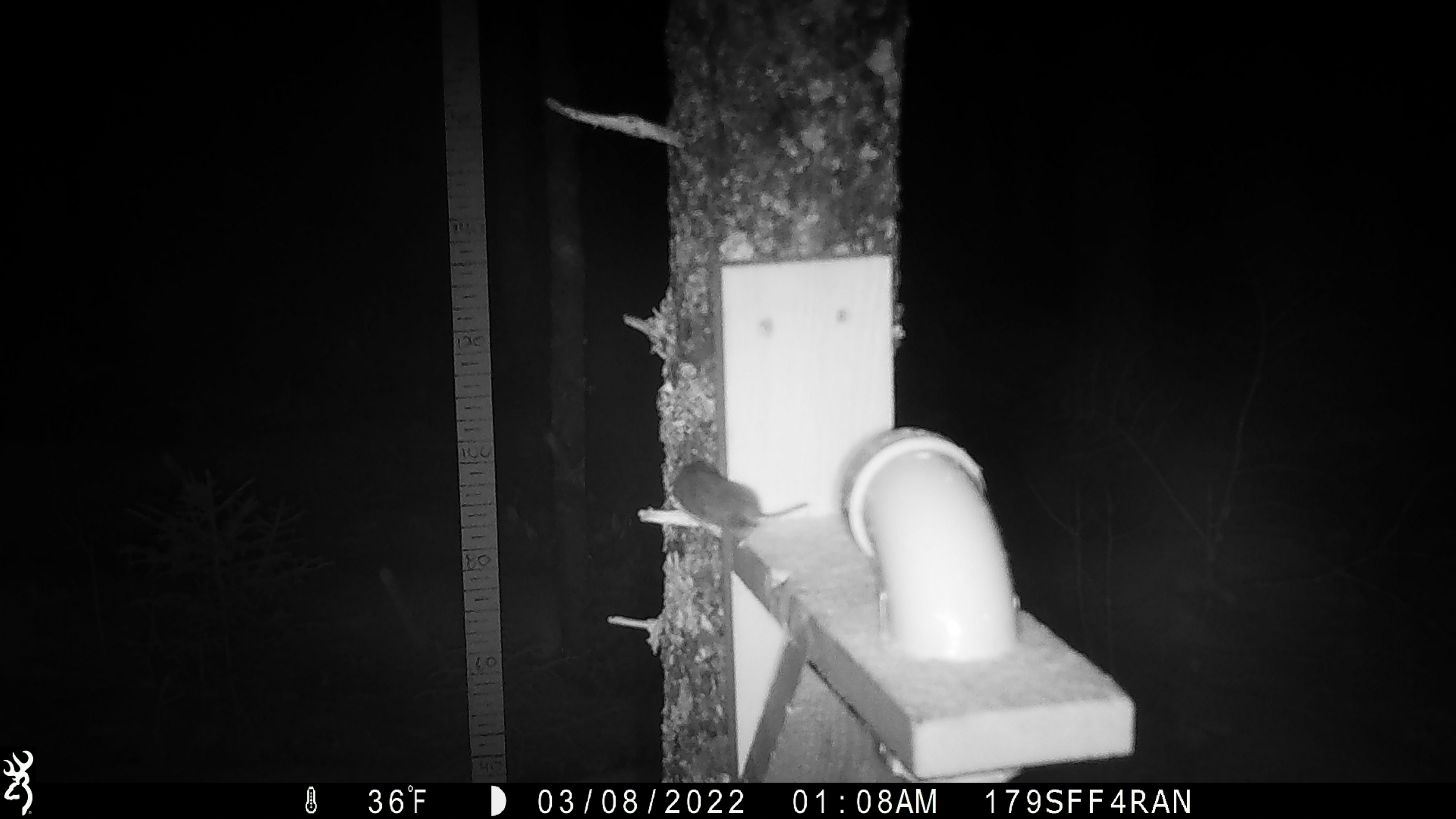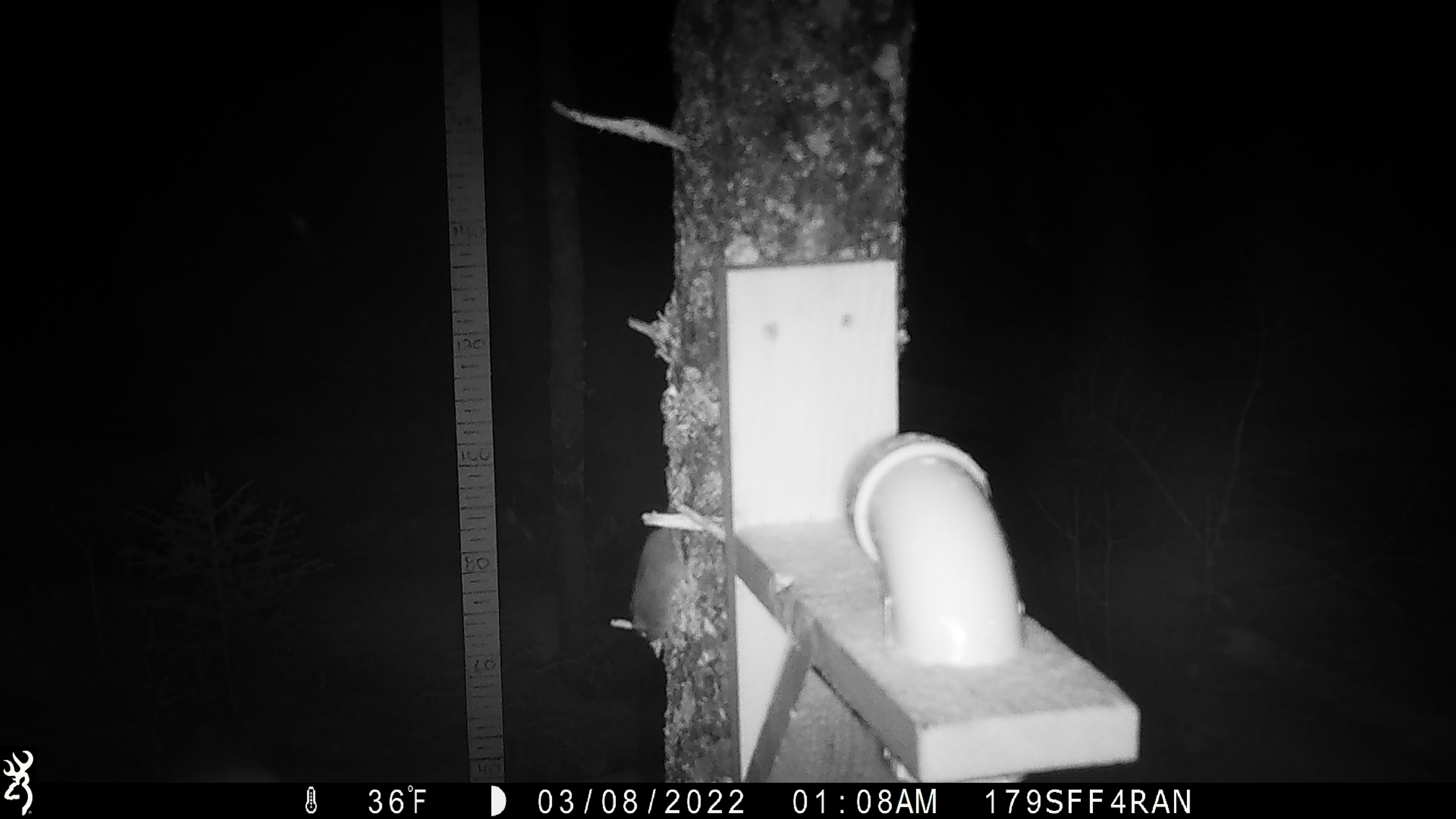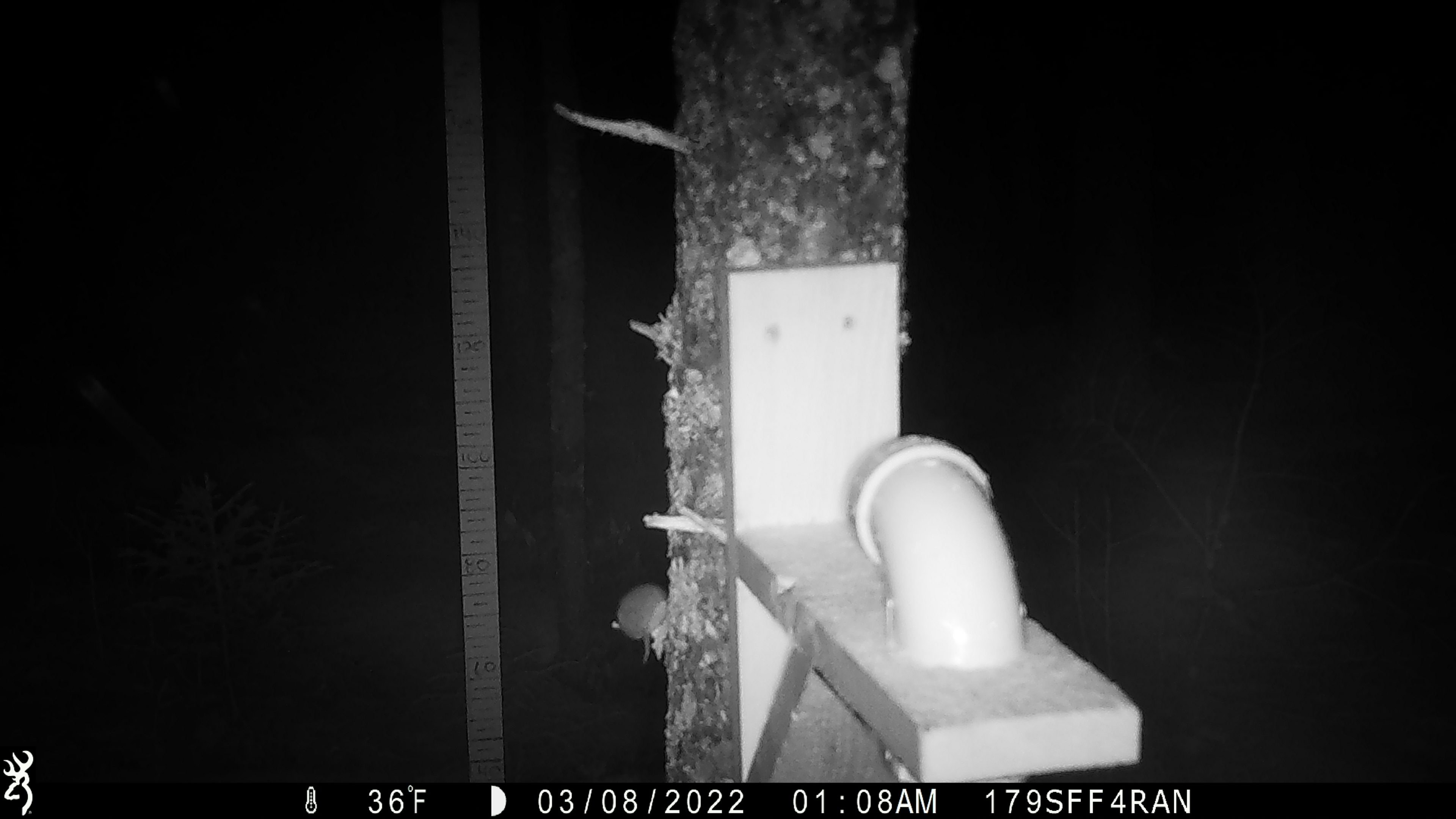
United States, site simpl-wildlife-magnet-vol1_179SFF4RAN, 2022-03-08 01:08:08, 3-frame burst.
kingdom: Animalia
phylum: Chordata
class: Mammalia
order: Rodentia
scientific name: Rodentia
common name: mouse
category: mouse sp.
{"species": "mouse sp. (mouse) (Rodentia)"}